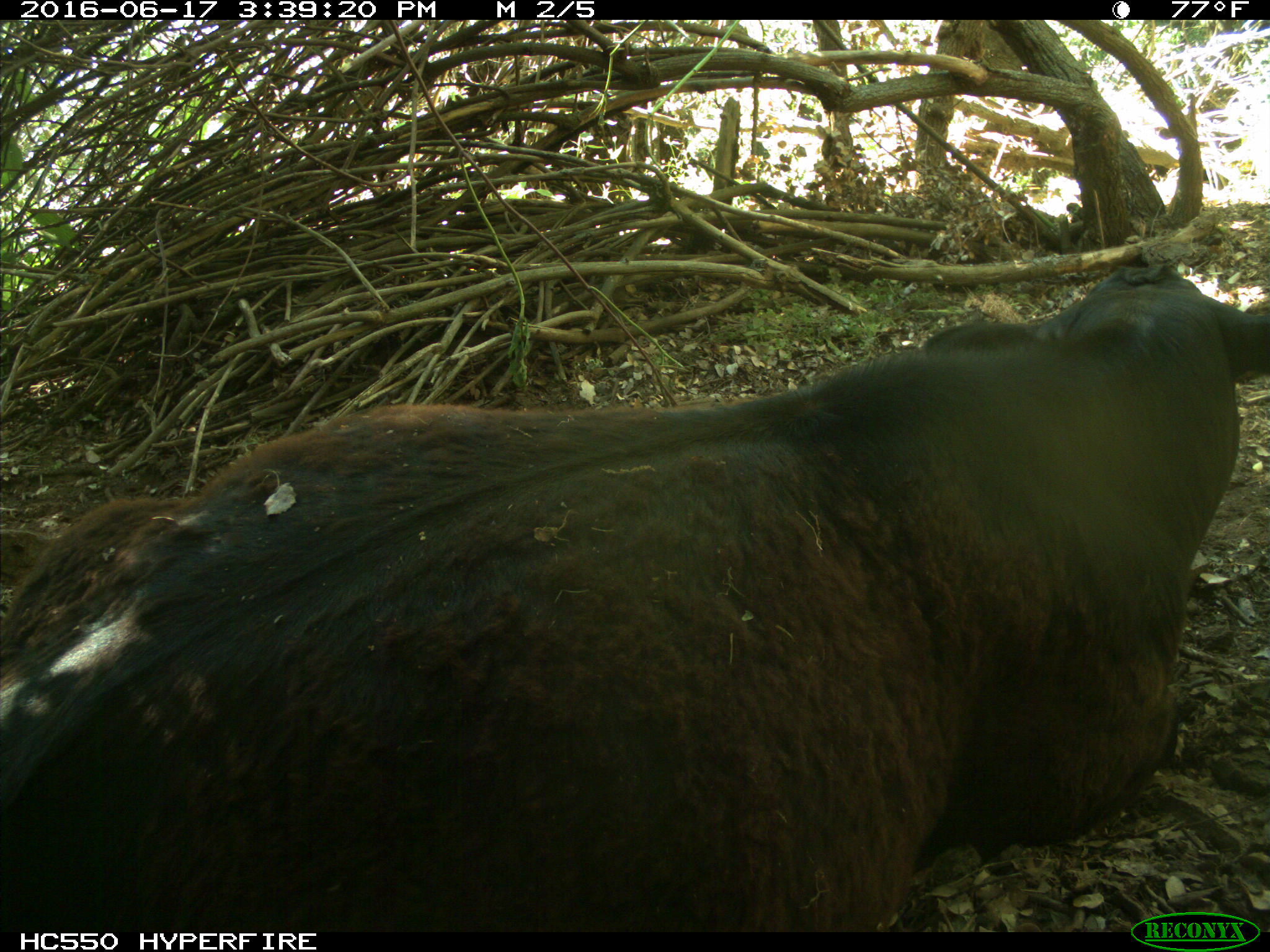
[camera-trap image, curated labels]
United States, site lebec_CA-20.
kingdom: Animalia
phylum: Chordata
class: Mammalia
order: Artiodactyla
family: Bovidae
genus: Bos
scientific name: Bos taurus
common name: domestic cow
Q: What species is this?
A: Bos taurus (domestic cow).